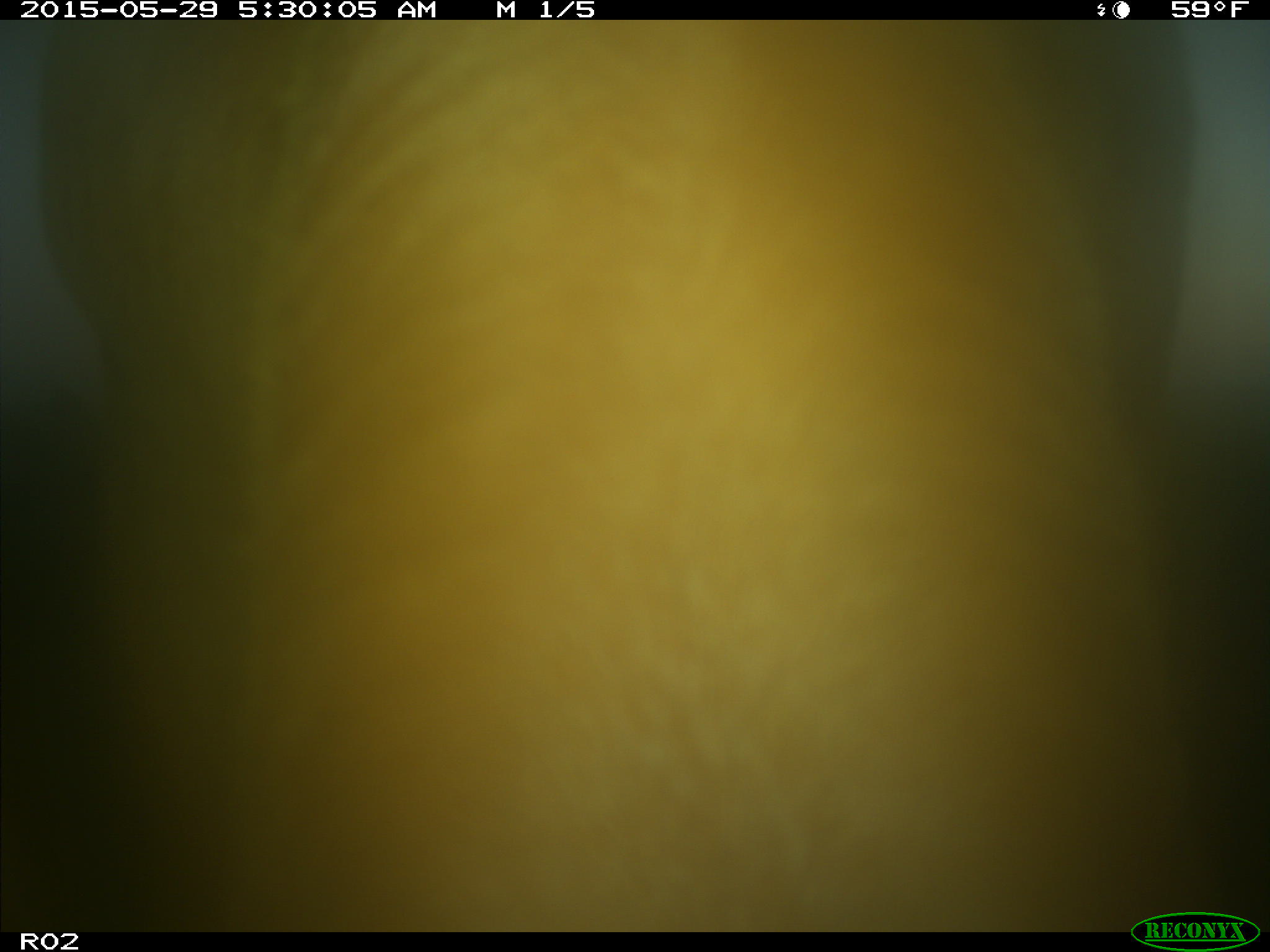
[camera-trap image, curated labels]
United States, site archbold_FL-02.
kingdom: Animalia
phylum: Chordata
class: Mammalia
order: Artiodactyla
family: Bovidae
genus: Bos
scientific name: Bos taurus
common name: domestic cow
Bos taurus (domestic cow).